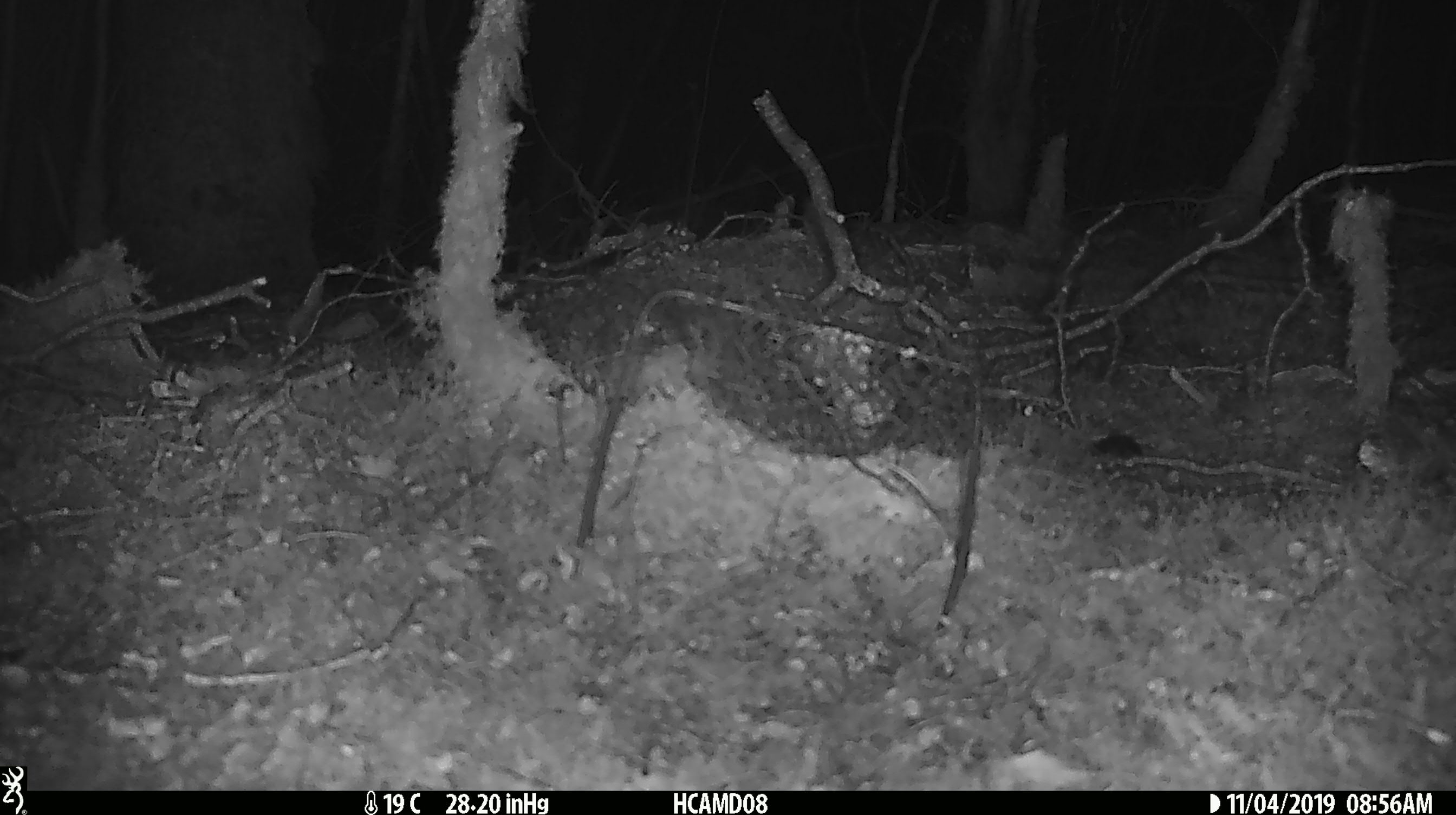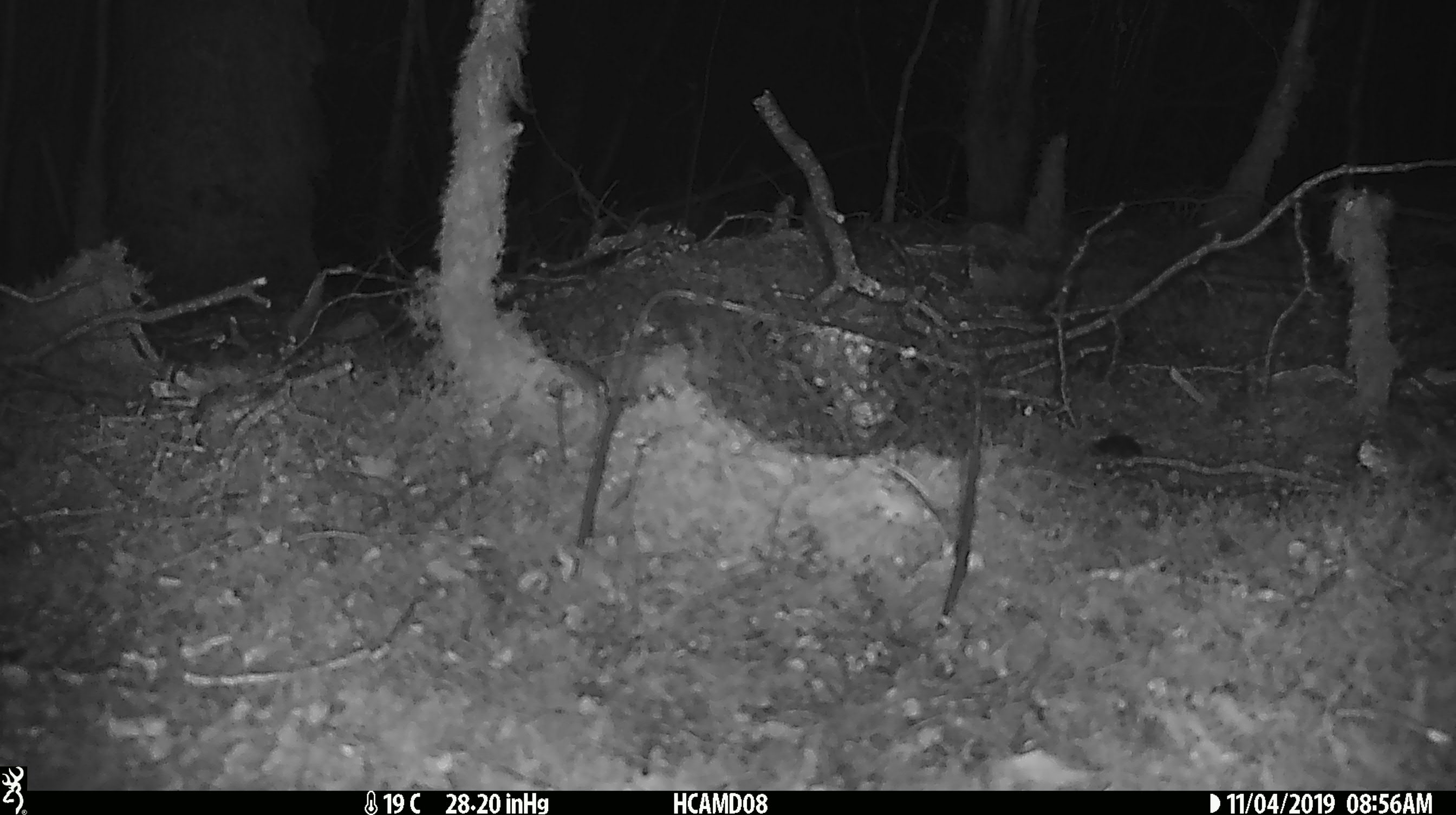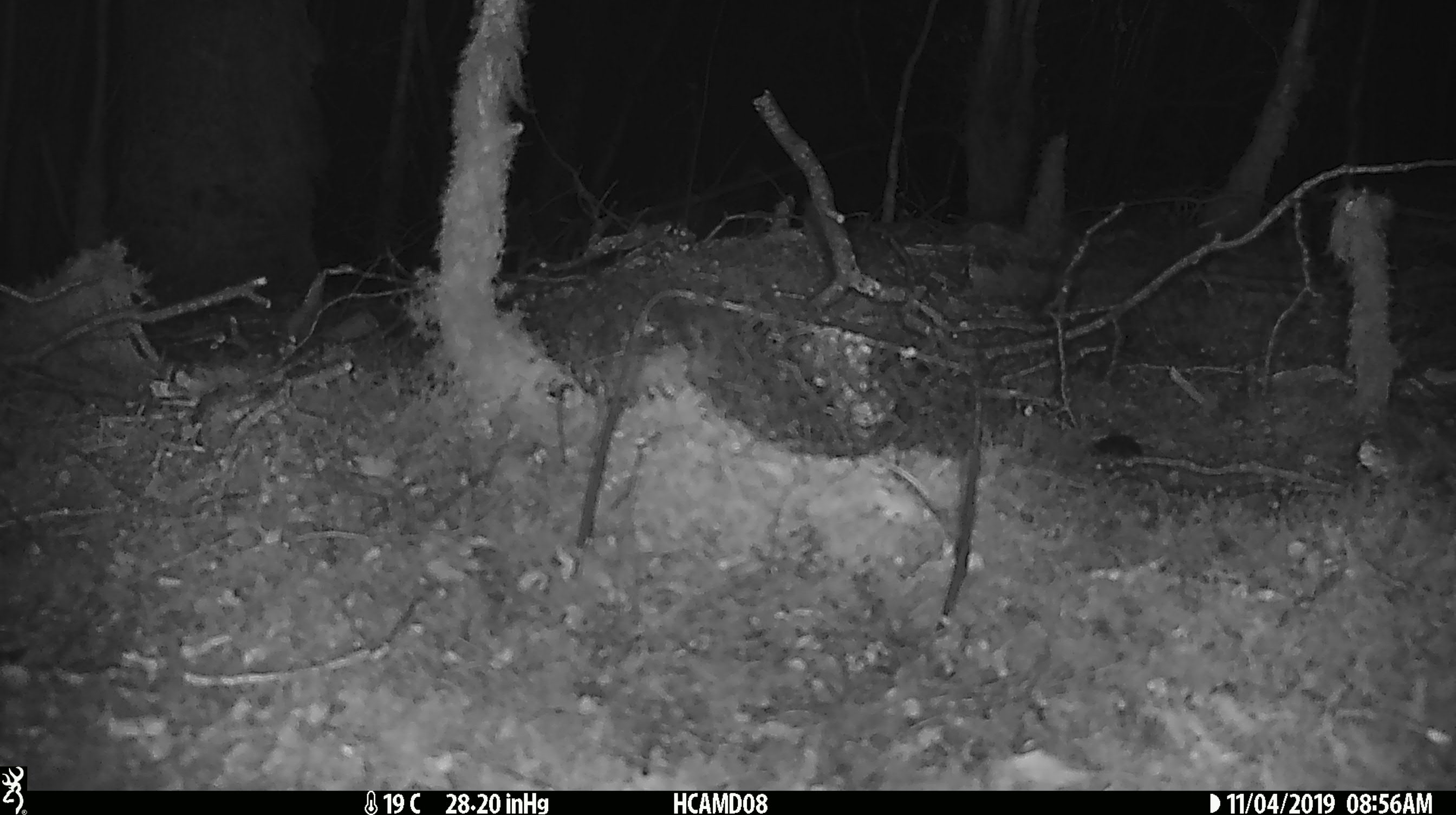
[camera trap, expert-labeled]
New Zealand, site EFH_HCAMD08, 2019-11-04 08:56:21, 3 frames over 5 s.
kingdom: Animalia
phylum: Chordata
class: Mammalia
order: Rodentia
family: Muridae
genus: Mus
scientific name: Mus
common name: mouse